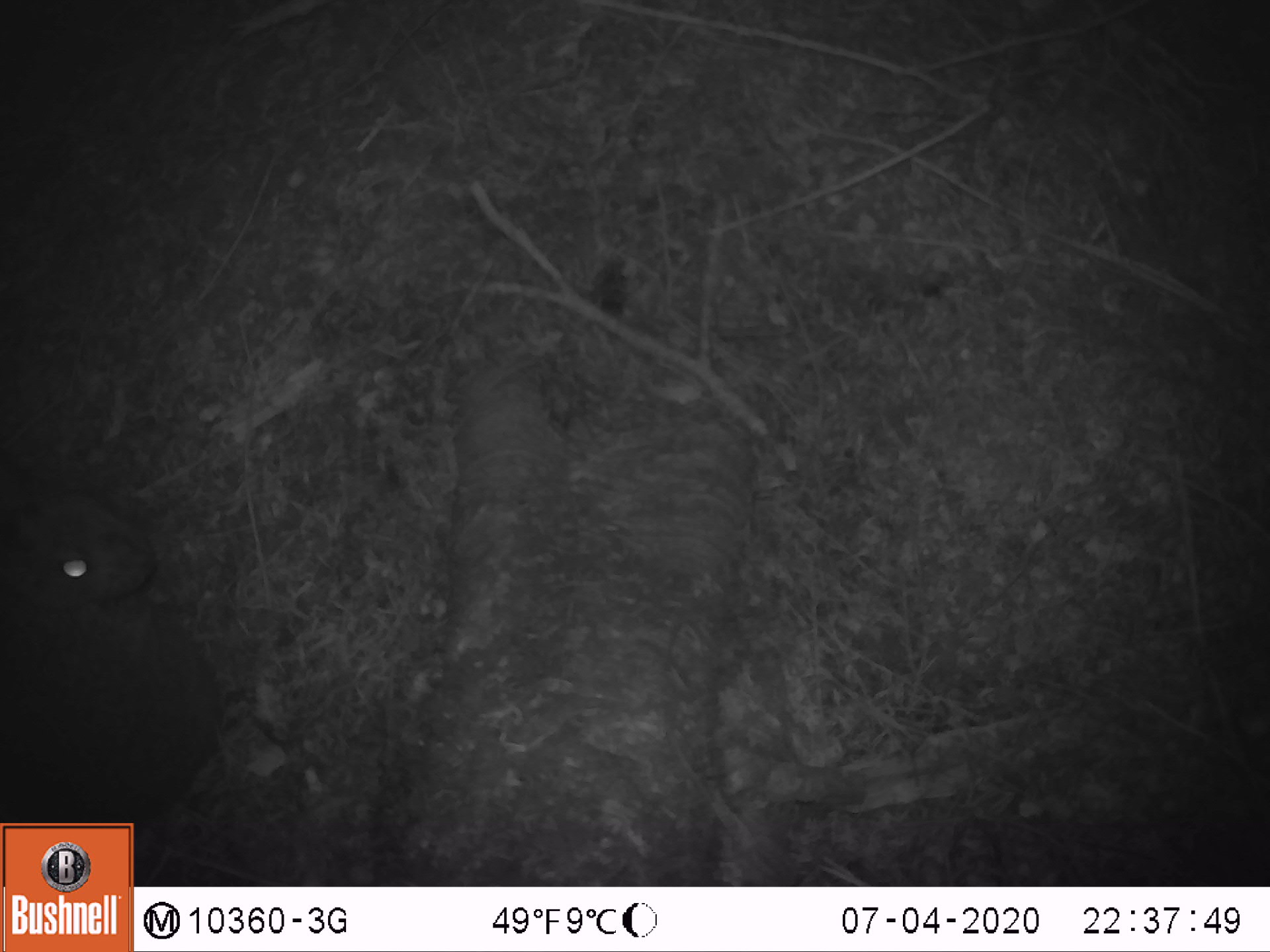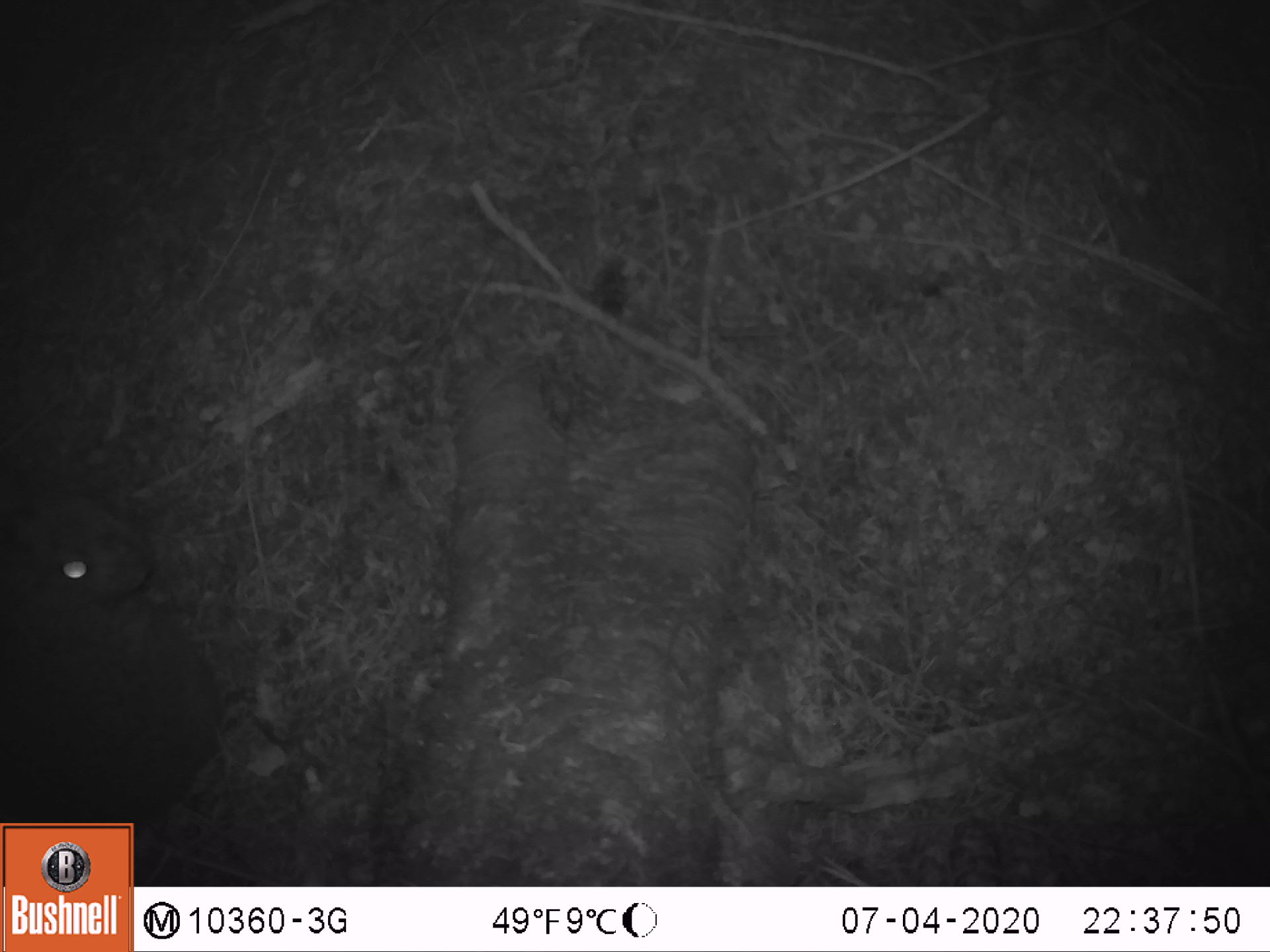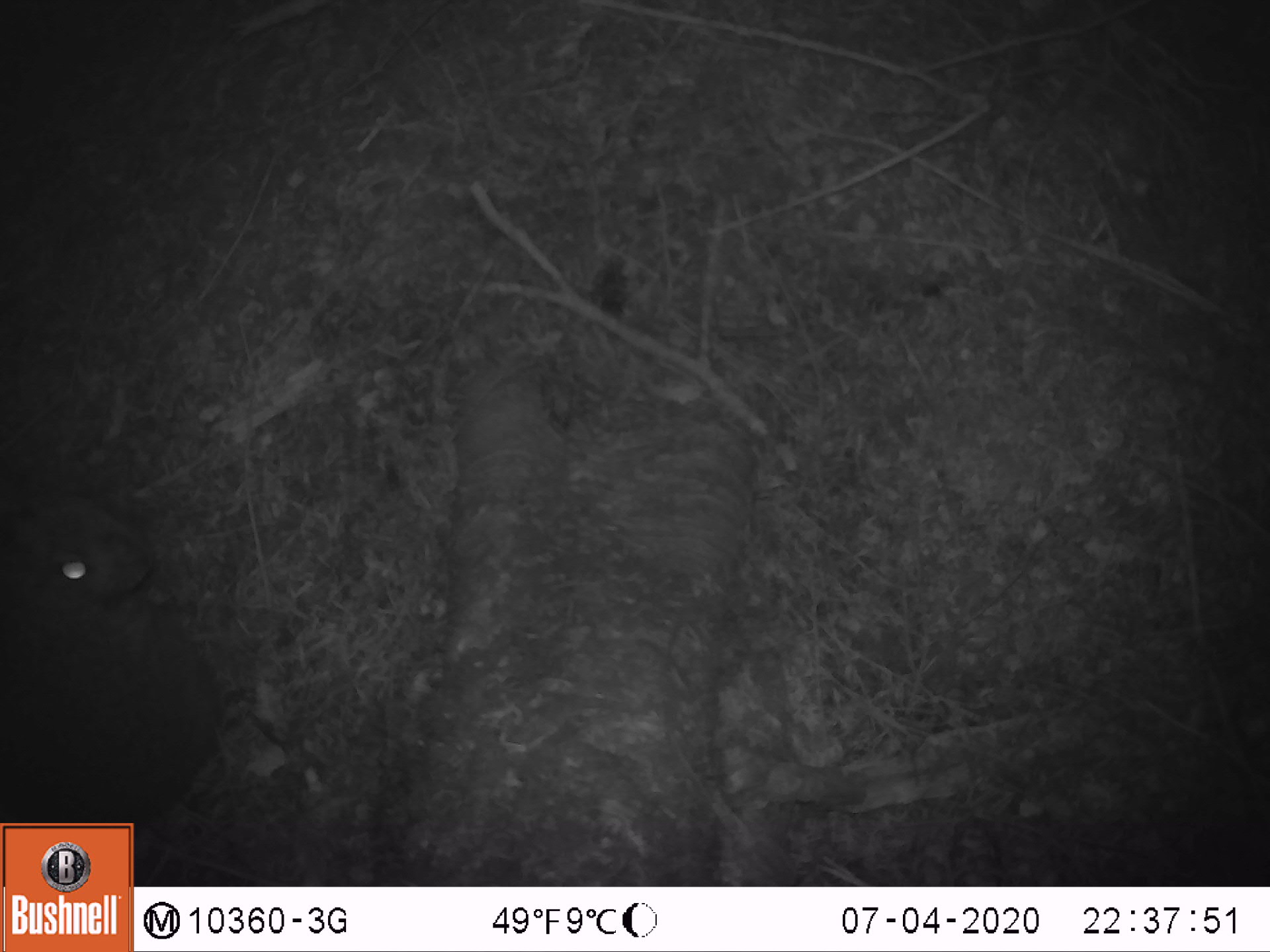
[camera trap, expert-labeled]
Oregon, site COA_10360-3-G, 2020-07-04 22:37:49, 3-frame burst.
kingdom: Animalia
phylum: Chordata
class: Mammalia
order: Lagomorpha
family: Leporidae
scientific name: Leporidae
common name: hares and rabbits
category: leporidae family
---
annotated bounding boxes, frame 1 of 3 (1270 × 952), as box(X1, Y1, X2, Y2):
leporidae family: box(3, 451, 224, 818)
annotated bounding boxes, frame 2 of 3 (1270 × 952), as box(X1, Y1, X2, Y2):
leporidae family: box(5, 464, 224, 814)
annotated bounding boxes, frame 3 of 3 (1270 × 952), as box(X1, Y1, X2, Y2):
leporidae family: box(0, 479, 224, 816)